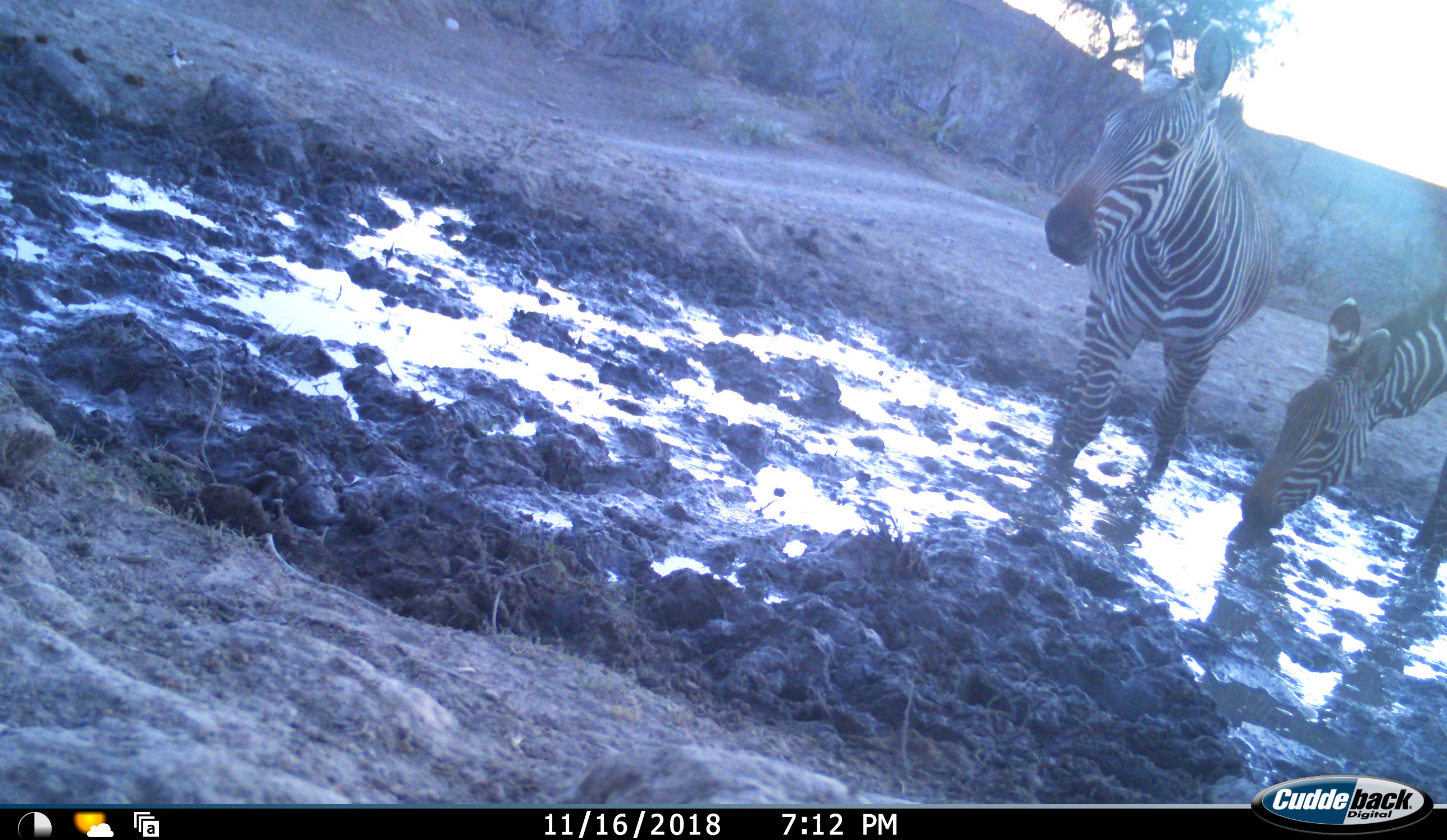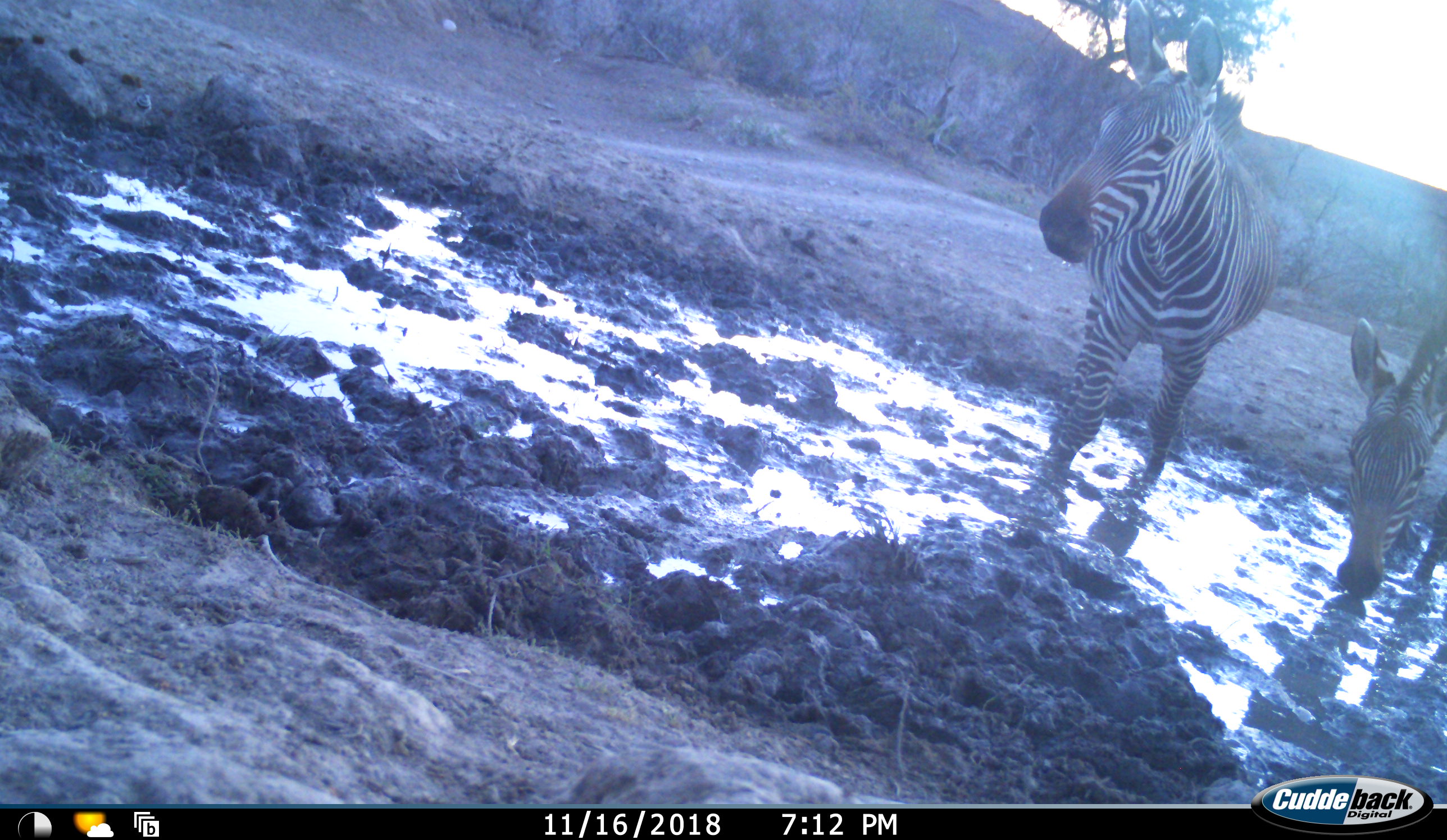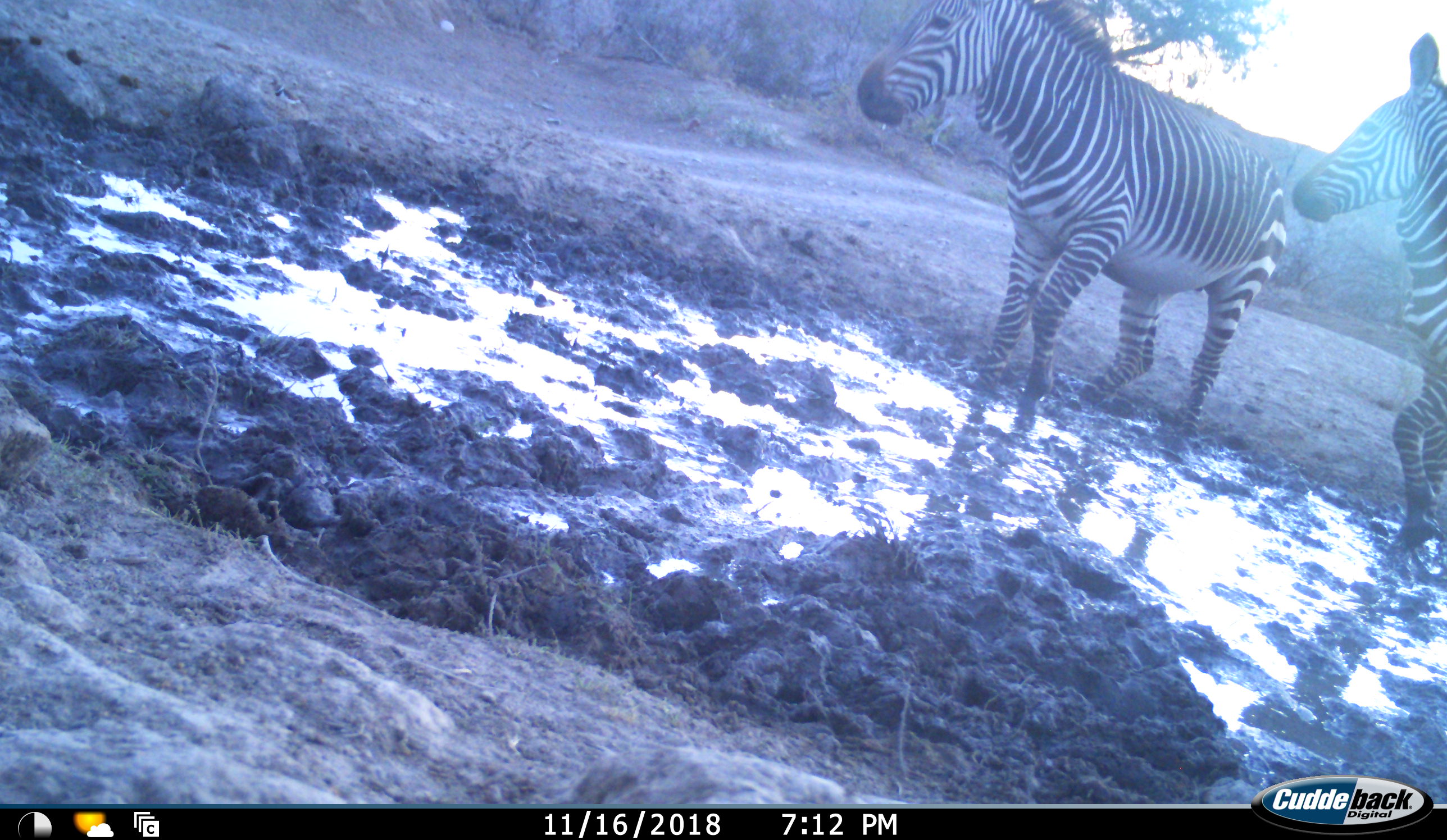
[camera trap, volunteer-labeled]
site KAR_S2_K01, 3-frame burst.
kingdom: Animalia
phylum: Chordata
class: Mammalia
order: Perissodactyla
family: Equidae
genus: Equus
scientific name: Equus zebra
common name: mountain zebra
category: zebramountain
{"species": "zebramountain (mountain zebra) (Equus zebra)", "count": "2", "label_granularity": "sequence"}